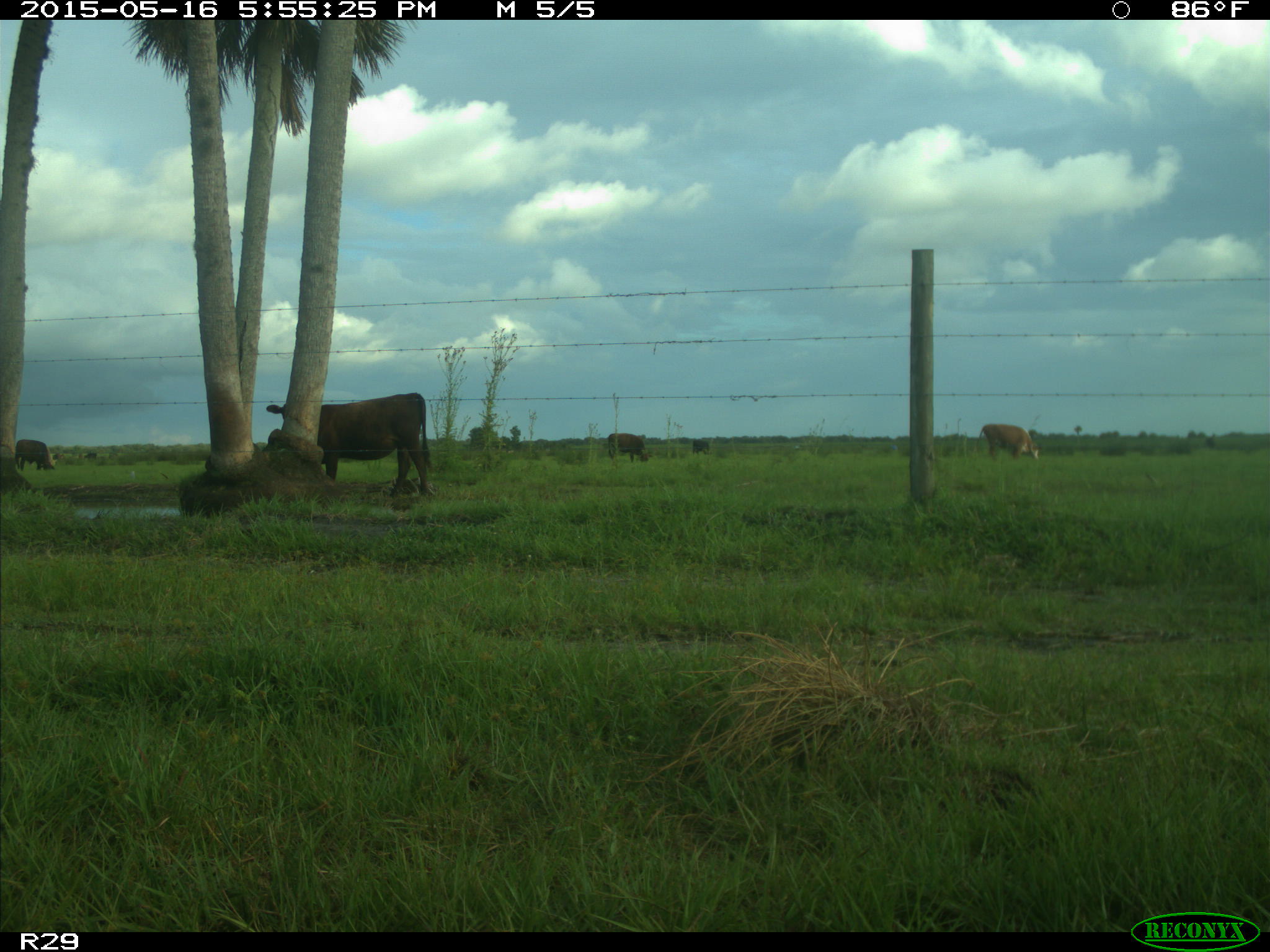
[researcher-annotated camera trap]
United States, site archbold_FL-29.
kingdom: Animalia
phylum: Chordata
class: Mammalia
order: Artiodactyla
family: Bovidae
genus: Bos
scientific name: Bos taurus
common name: domestic cow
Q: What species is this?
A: Bos taurus (domestic cow).